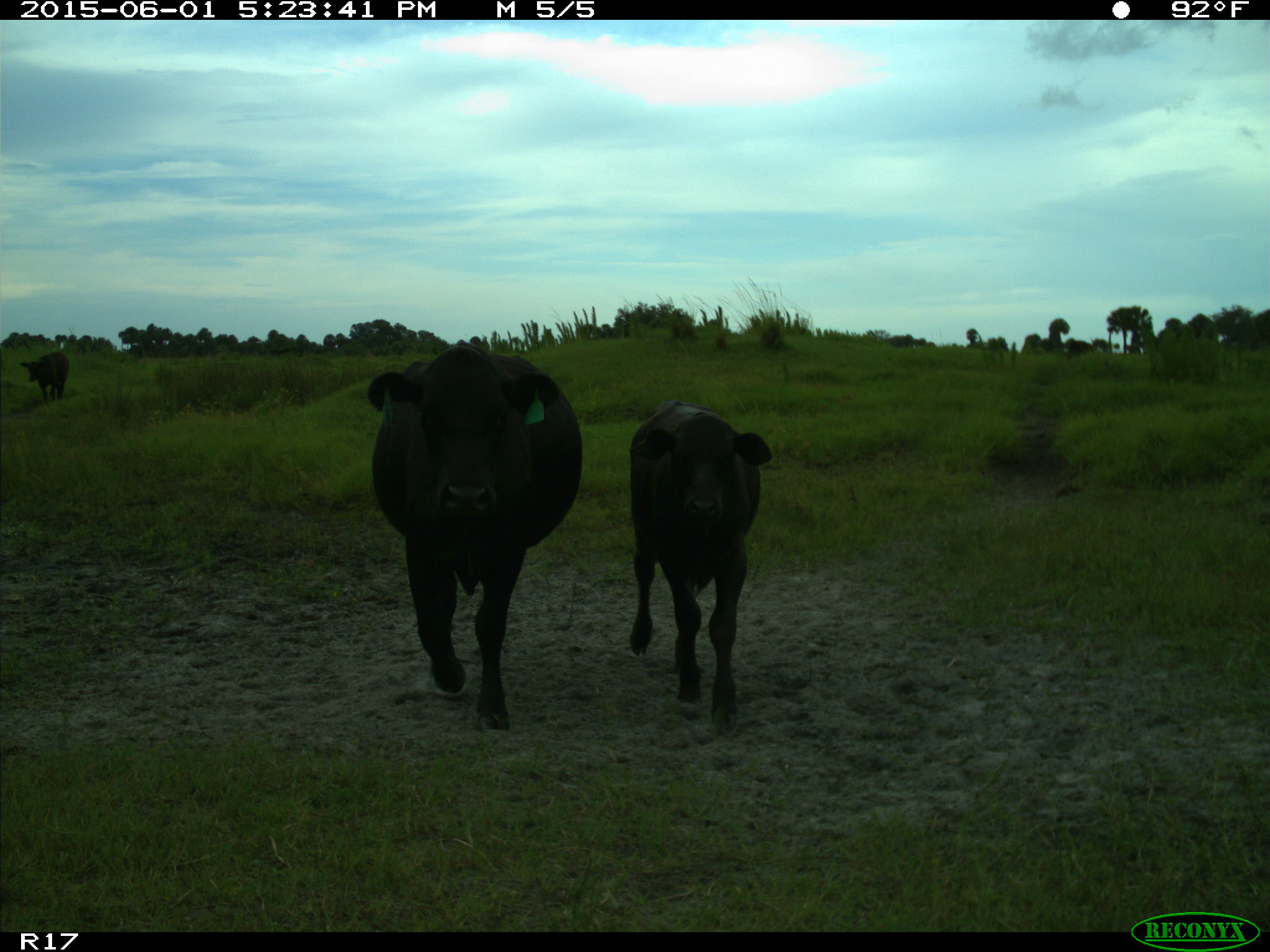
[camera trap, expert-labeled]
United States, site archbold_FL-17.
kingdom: Animalia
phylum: Chordata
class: Mammalia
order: Artiodactyla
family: Bovidae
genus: Bos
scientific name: Bos taurus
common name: domestic cow